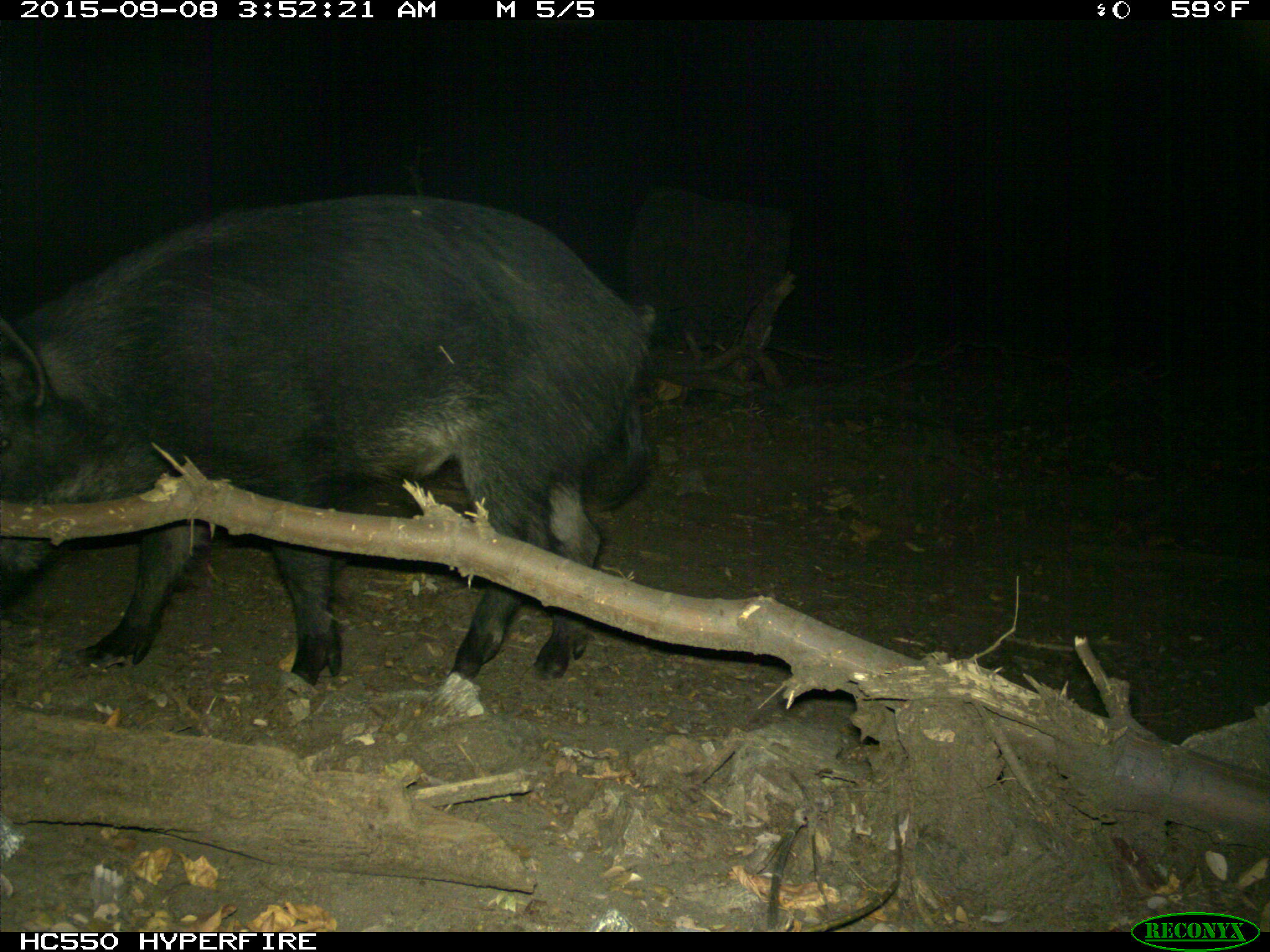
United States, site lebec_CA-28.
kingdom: Animalia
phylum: Chordata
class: Mammalia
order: Artiodactyla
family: Suidae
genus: Sus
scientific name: Sus scrofa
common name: wild boar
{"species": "Sus scrofa (wild boar)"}